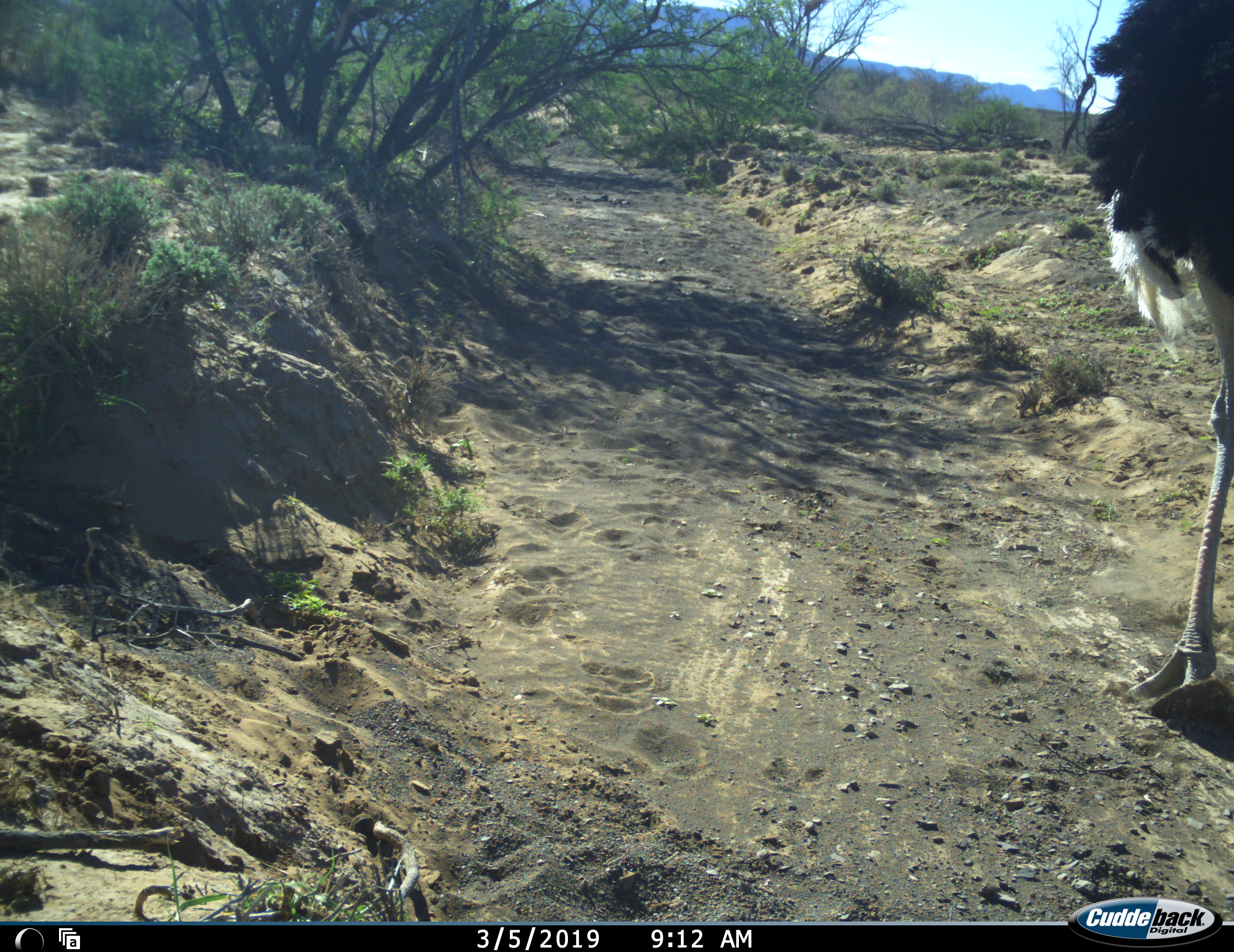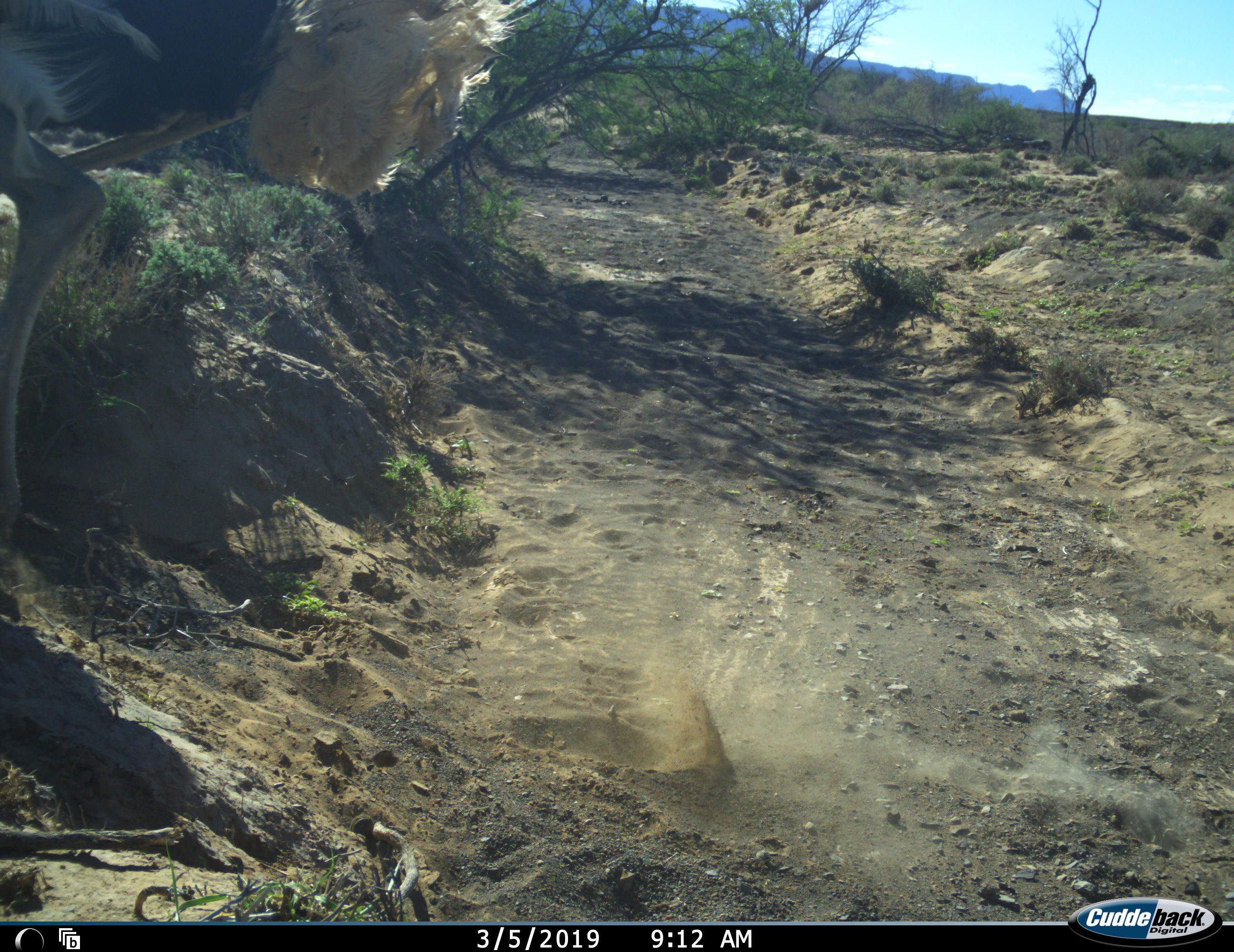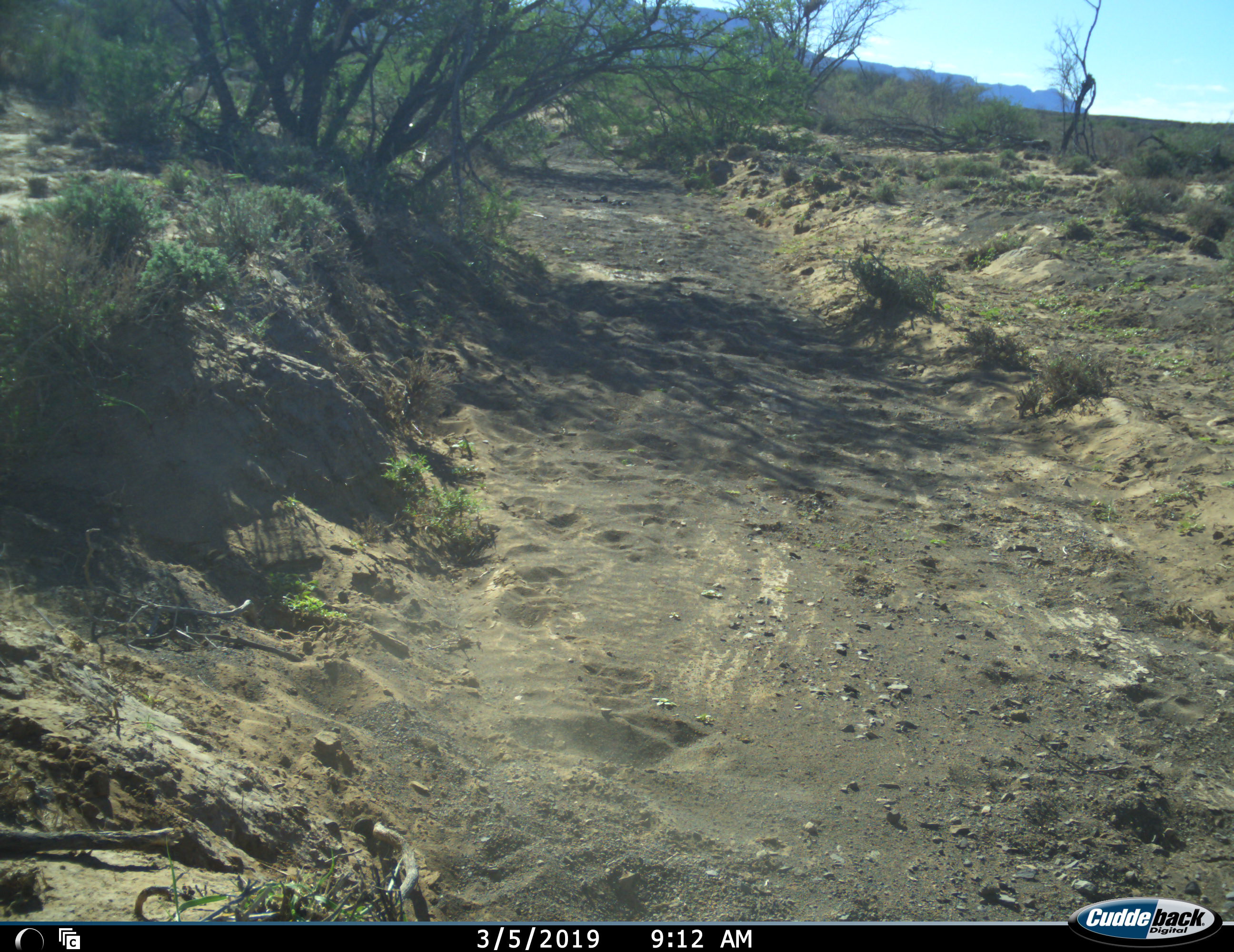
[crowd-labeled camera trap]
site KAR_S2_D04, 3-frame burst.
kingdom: Animalia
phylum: Chordata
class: Aves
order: Struthioniformes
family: Struthionidae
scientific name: Struthionidae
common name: ostrich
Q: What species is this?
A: Ostrich (Struthionidae).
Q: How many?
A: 1.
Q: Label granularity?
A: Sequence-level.